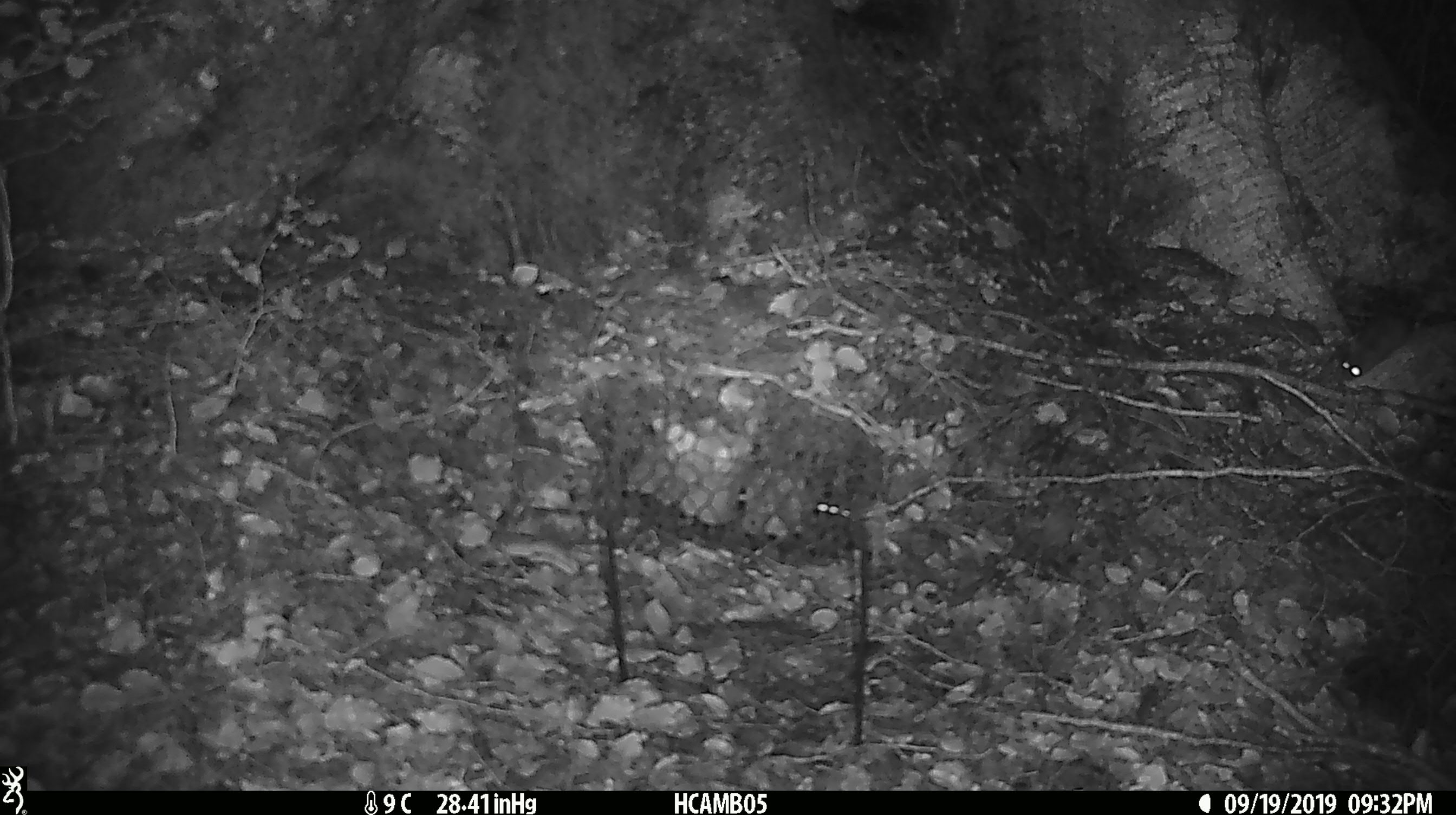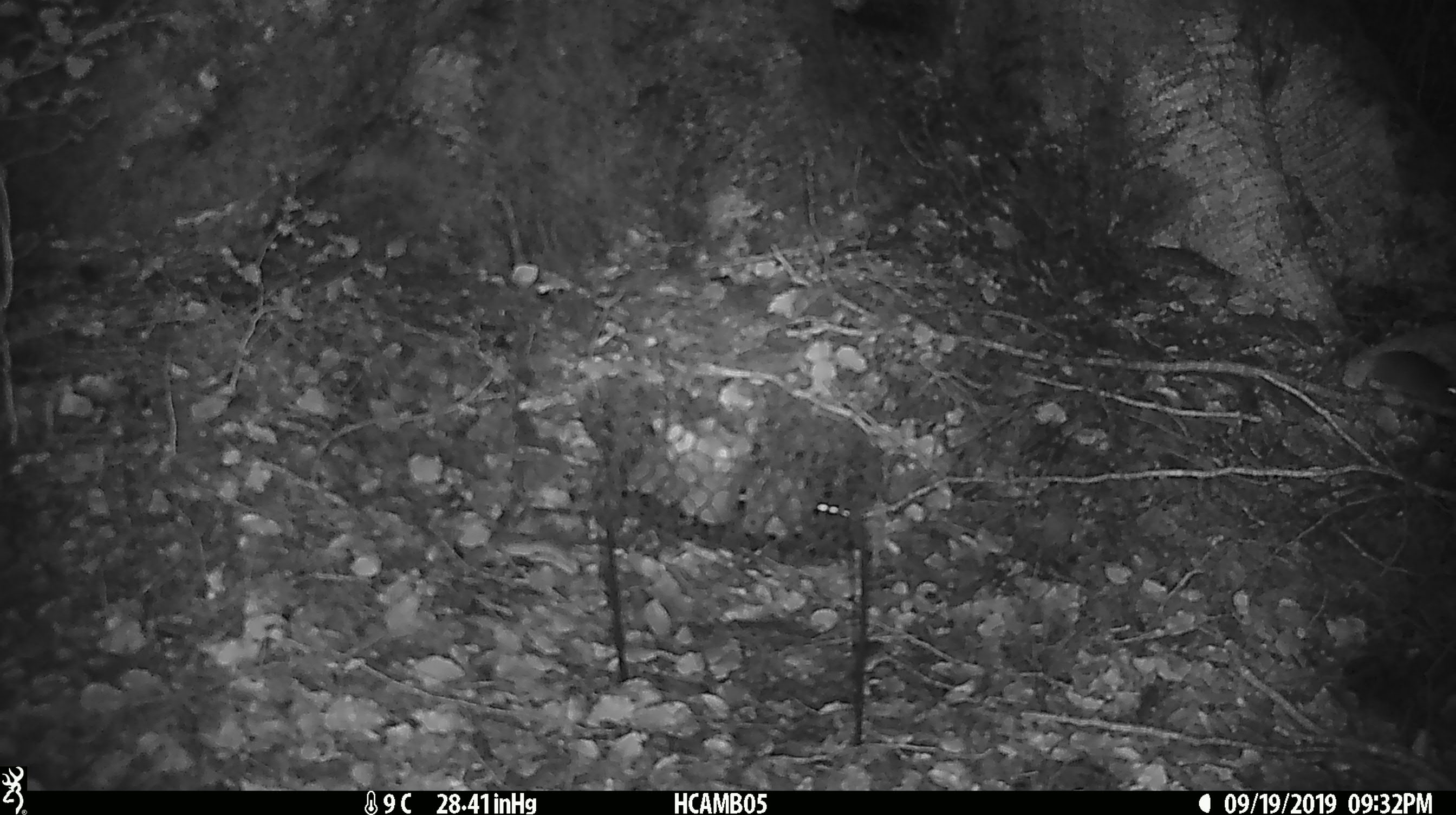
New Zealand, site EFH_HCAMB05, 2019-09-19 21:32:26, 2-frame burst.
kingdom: Animalia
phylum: Chordata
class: Mammalia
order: Rodentia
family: Muridae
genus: Mus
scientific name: Mus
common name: mouse